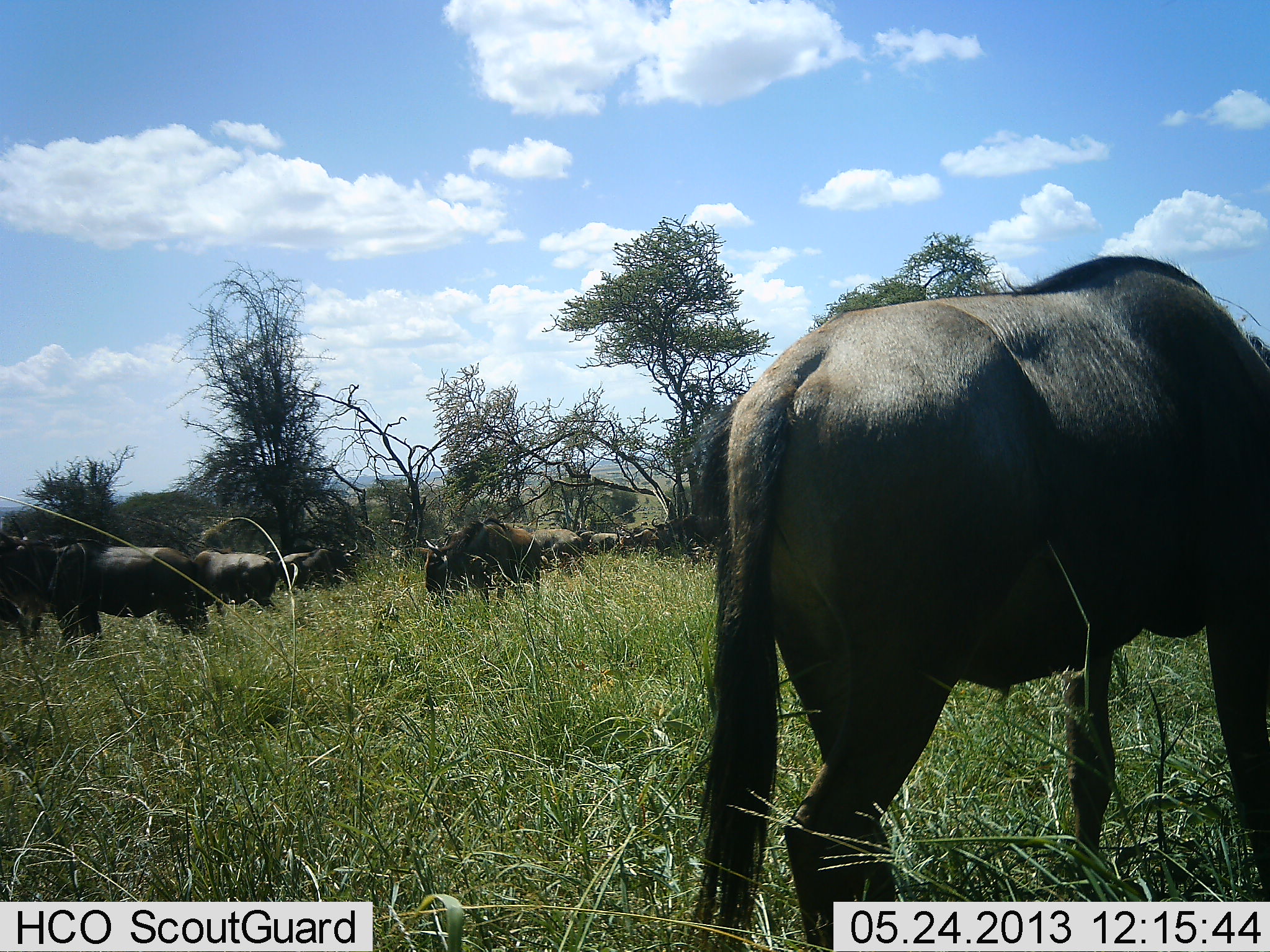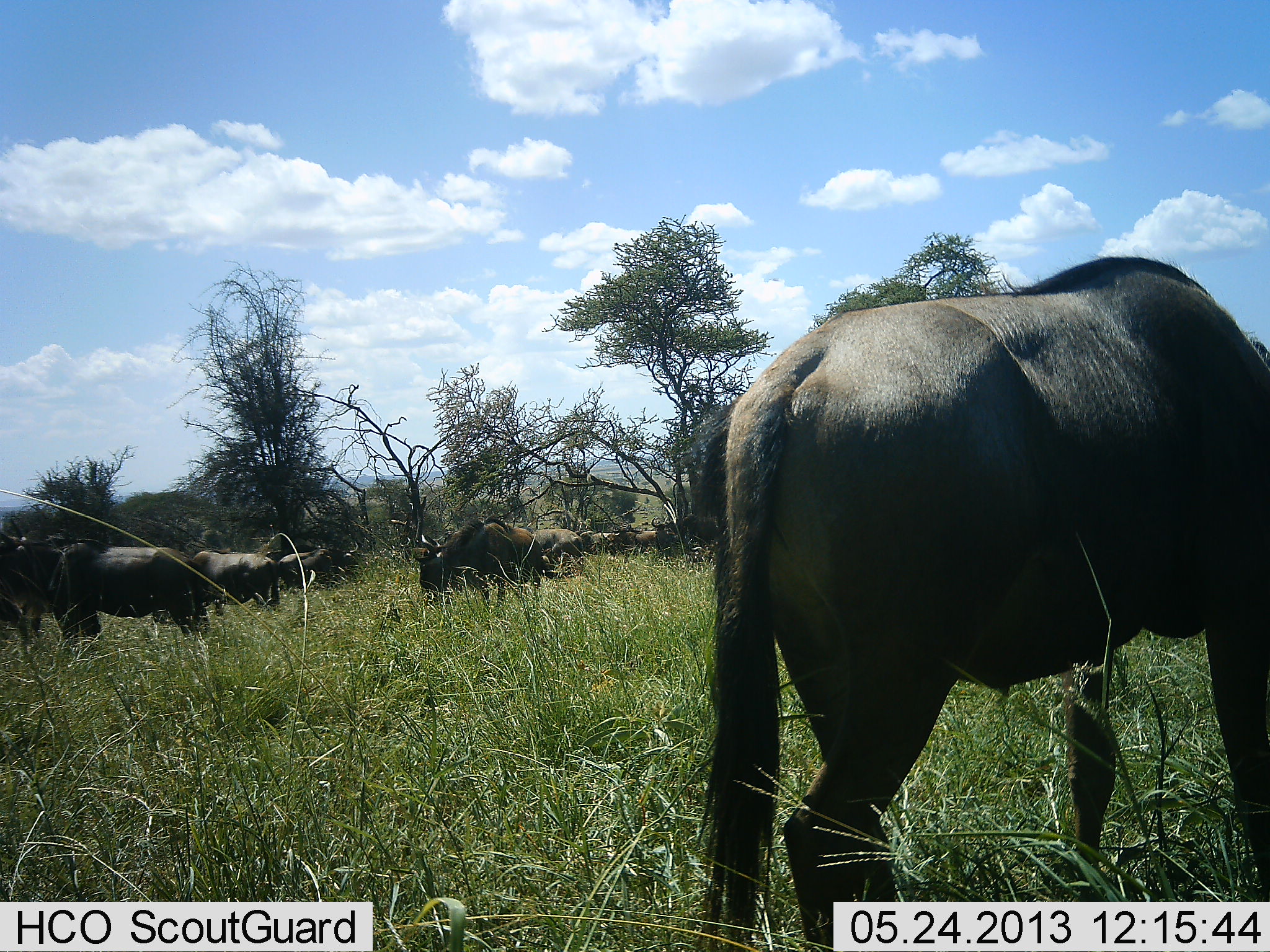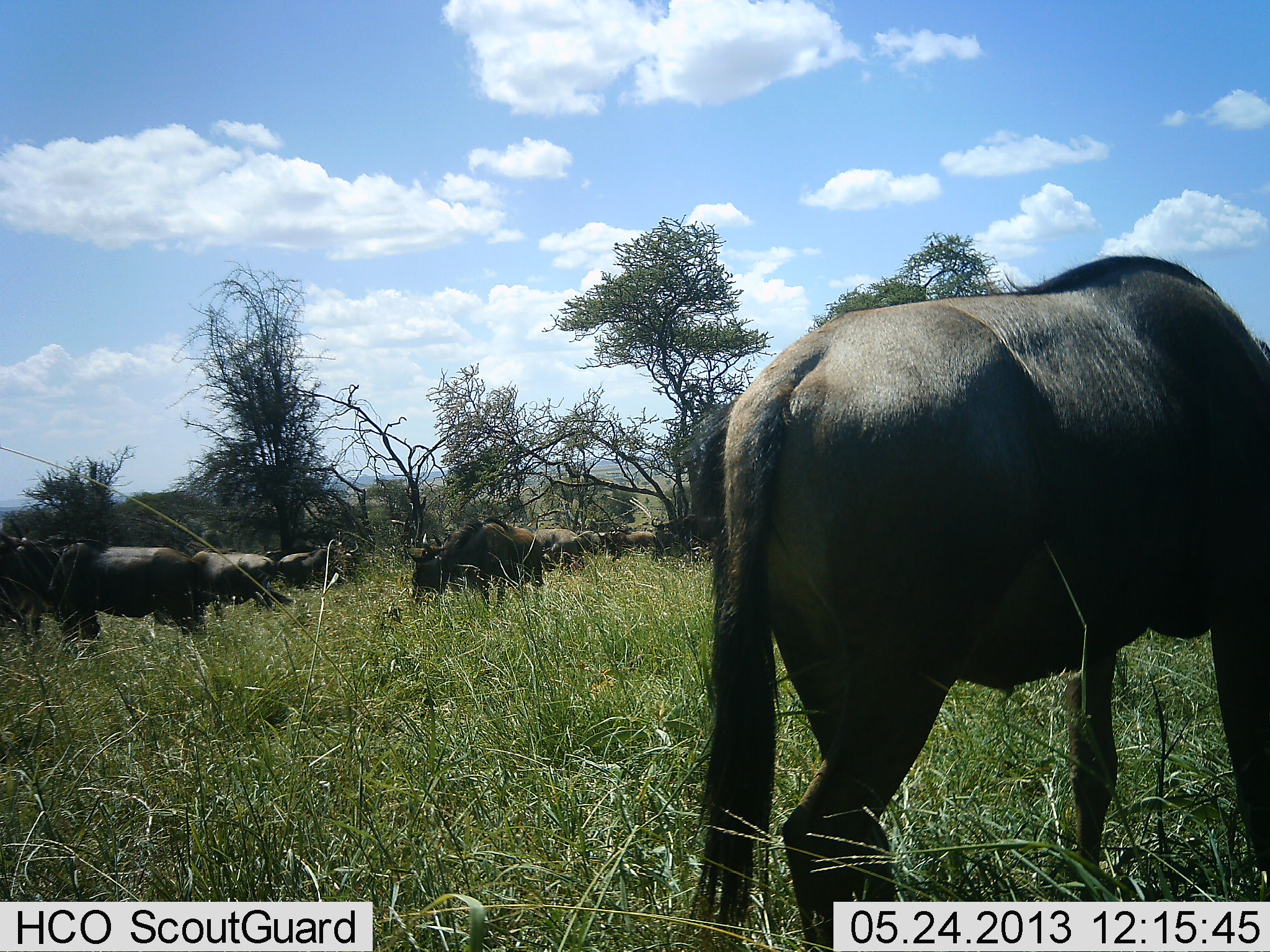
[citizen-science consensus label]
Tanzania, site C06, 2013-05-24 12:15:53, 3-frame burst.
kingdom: Animalia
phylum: Chordata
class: Mammalia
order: Artiodactyla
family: Bovidae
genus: Connochaetes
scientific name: Connochaetes taurinus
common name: blue wildebeest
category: wildebeest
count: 9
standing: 46%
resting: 0%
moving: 19%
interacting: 4%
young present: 0%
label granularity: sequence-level